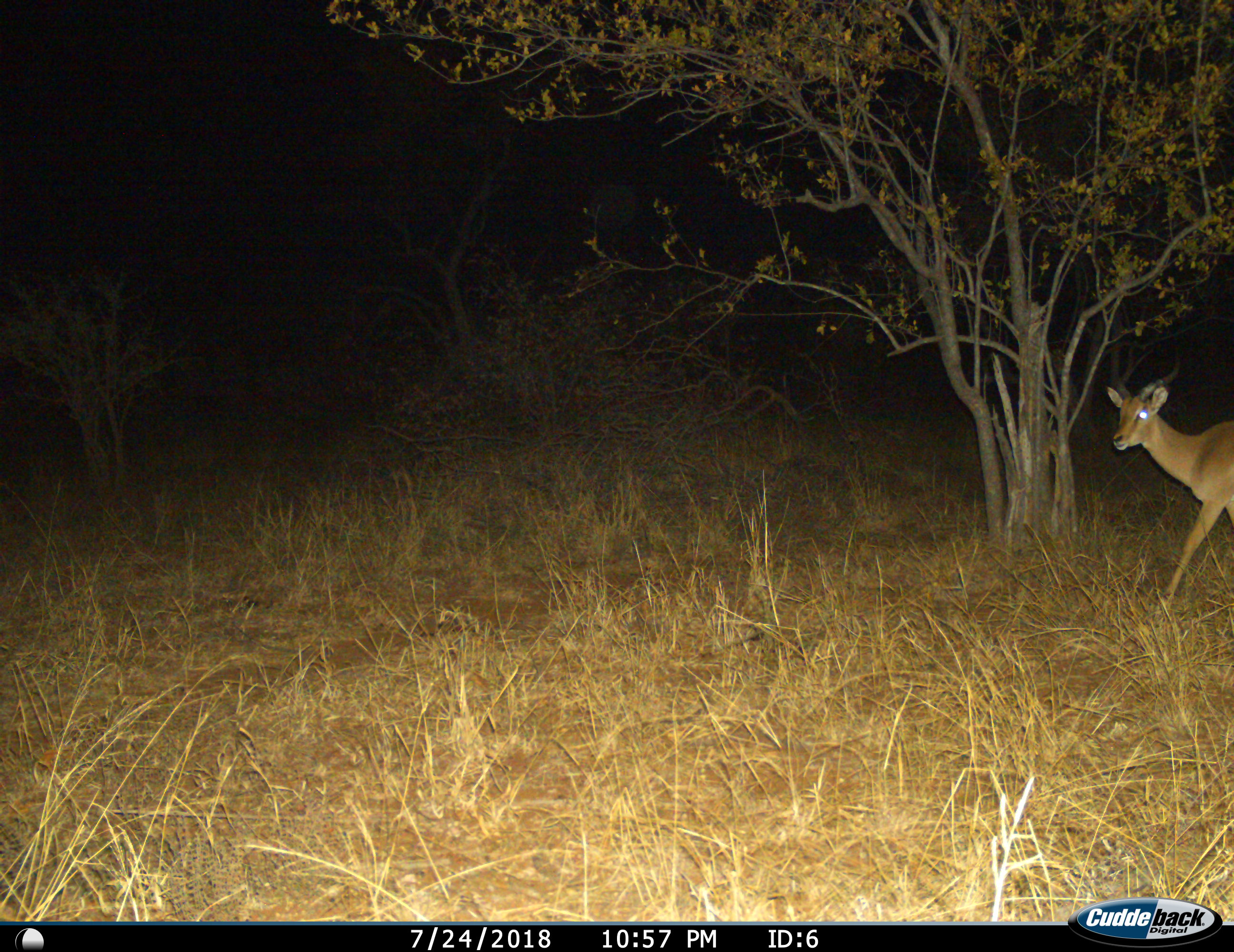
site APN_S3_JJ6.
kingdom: Animalia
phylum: Chordata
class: Mammalia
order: Artiodactyla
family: Bovidae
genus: Aepyceros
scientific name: Aepyceros melampus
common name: impala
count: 1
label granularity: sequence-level